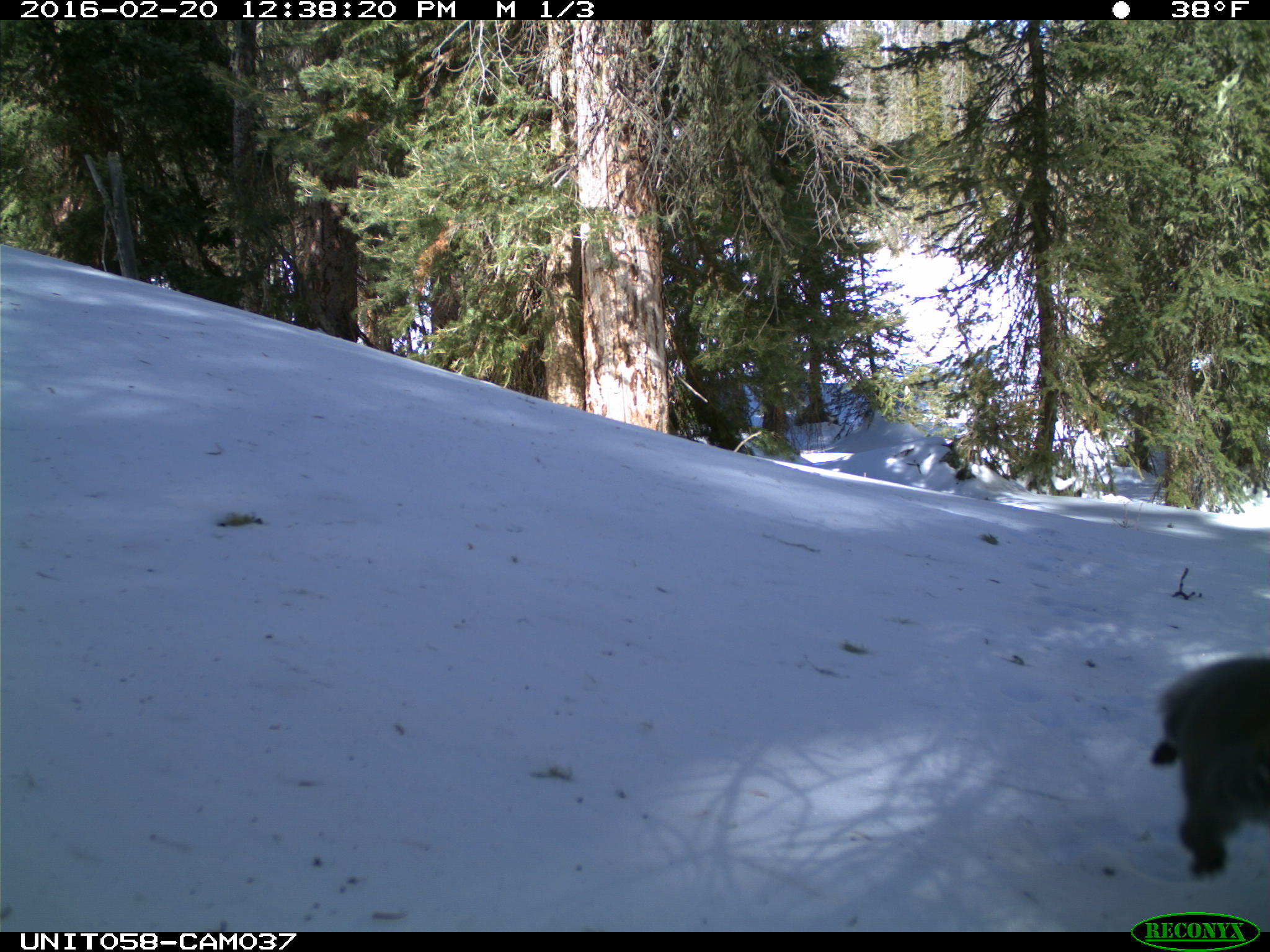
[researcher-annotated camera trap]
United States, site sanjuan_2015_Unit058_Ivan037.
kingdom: Animalia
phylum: Chordata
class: Mammalia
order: Rodentia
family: Sciuridae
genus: Tamiasciurus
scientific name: Tamiasciurus hudsonicus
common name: american red squirrel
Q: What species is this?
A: Tamiasciurus hudsonicus (american red squirrel).